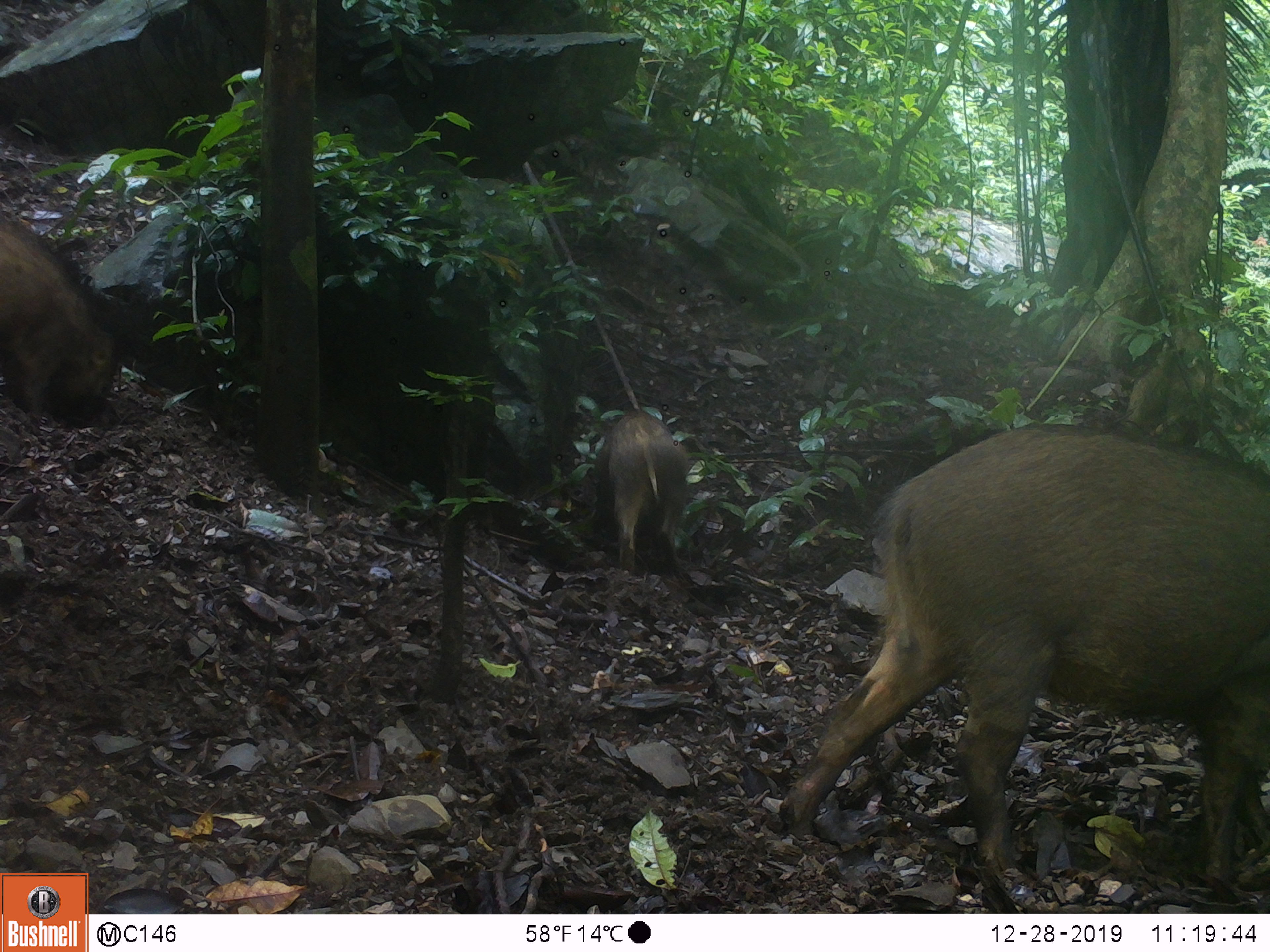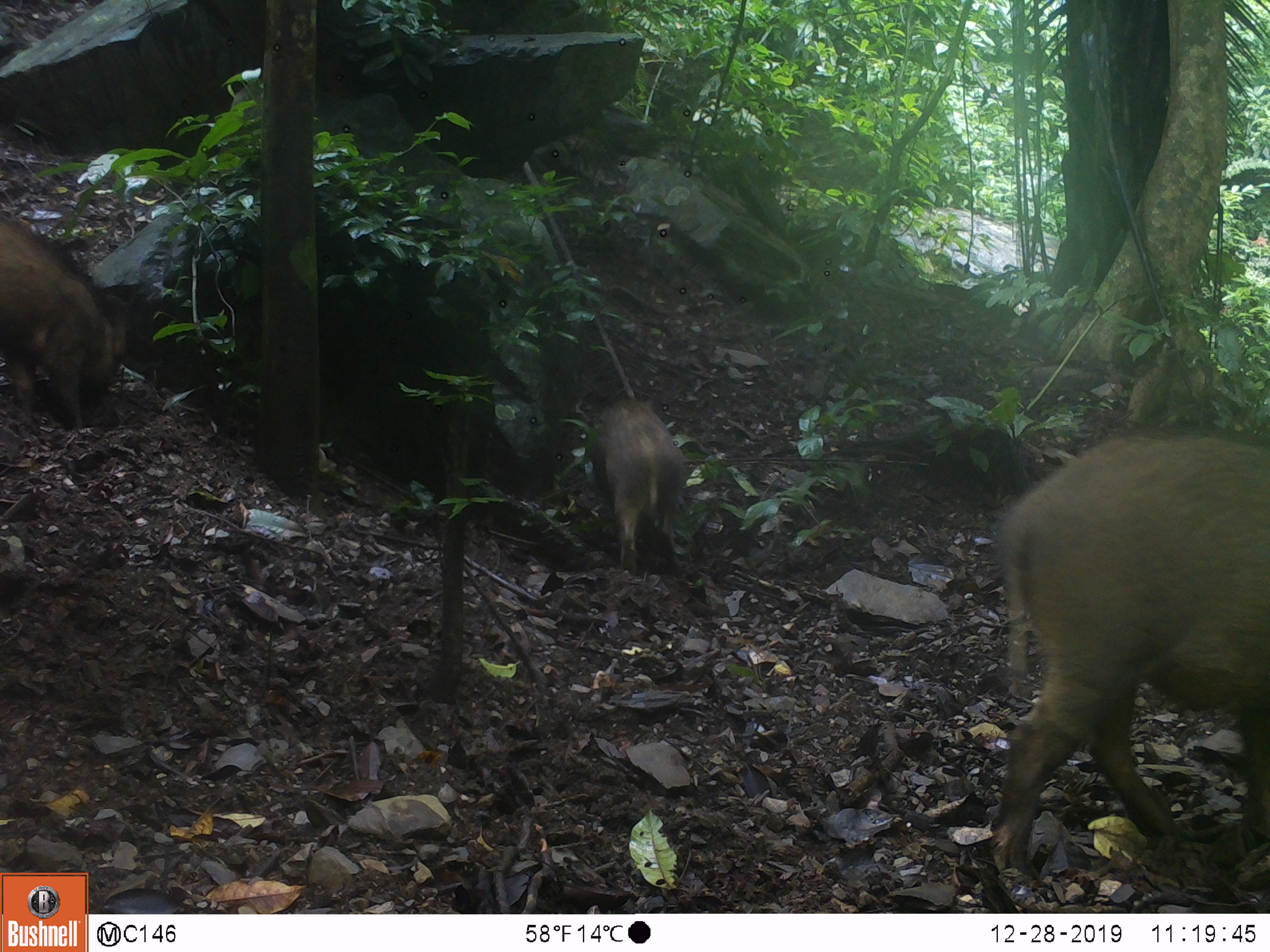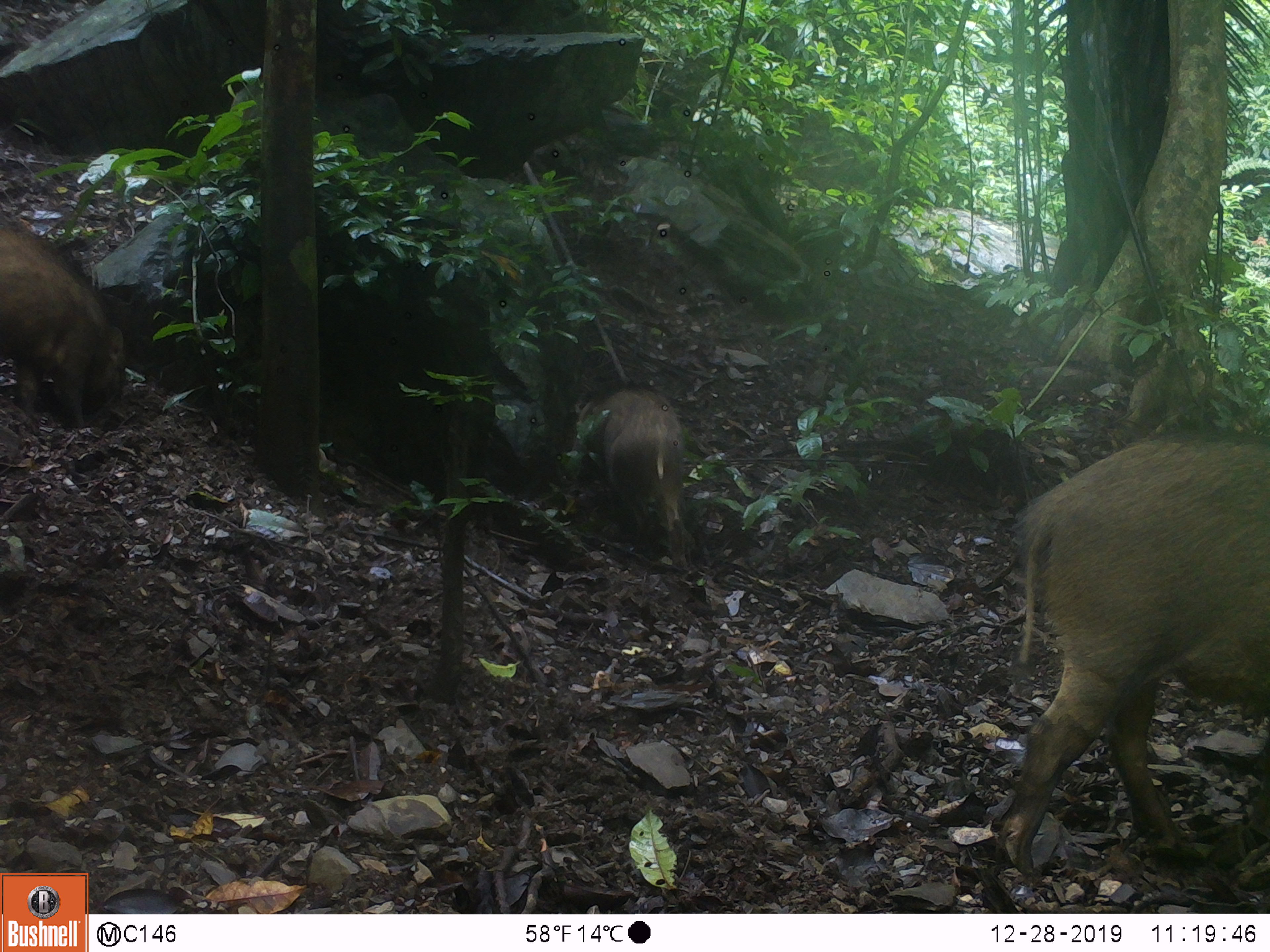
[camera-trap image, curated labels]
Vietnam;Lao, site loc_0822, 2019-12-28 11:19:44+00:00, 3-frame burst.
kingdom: Animalia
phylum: Chordata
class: Mammalia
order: Artiodactyla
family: Suidae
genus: Sus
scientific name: Sus scrofa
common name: eurasian wild pig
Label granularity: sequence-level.